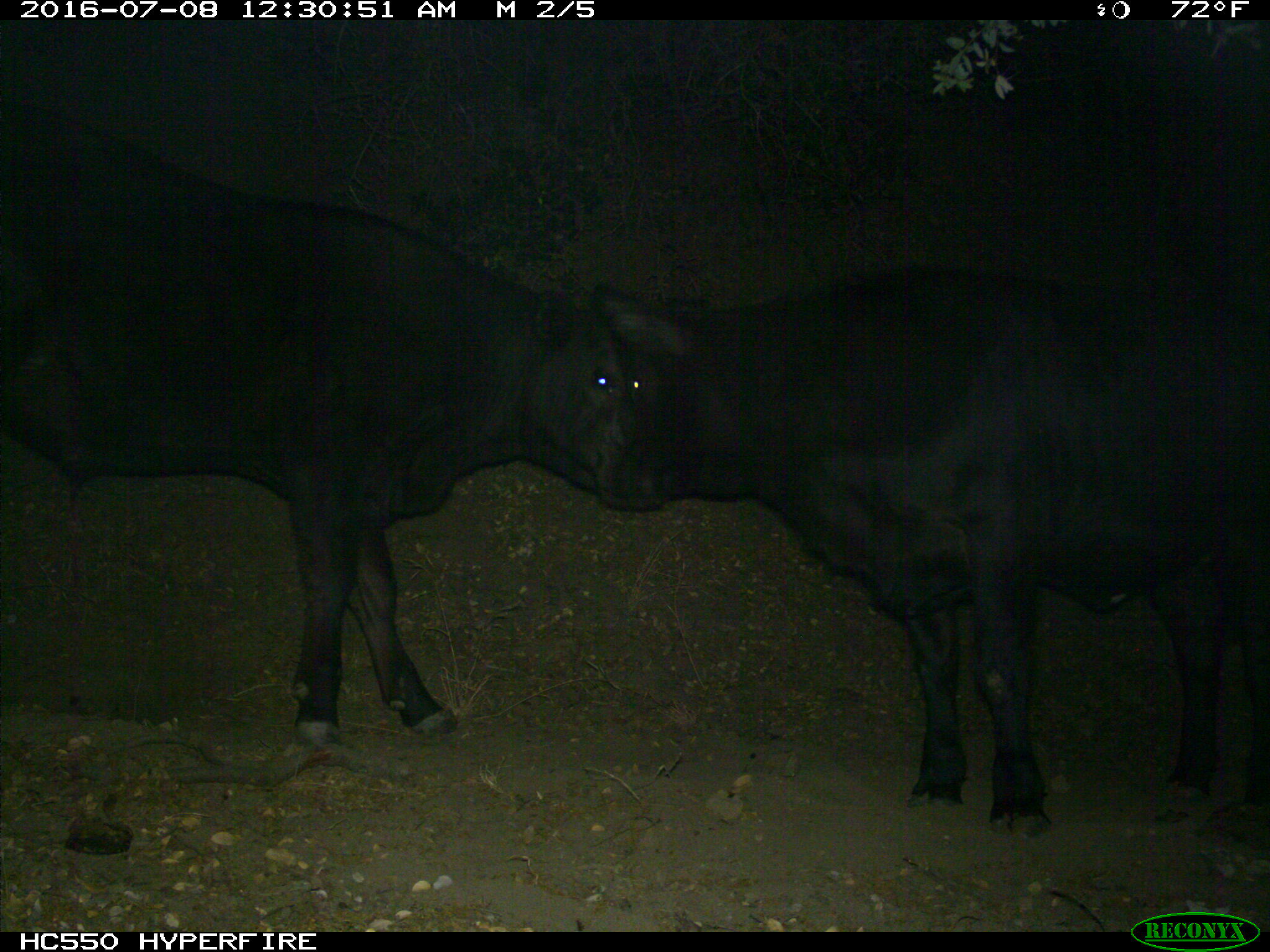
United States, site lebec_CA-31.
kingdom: Animalia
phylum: Chordata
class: Mammalia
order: Artiodactyla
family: Bovidae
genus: Bos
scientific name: Bos taurus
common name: domestic cow